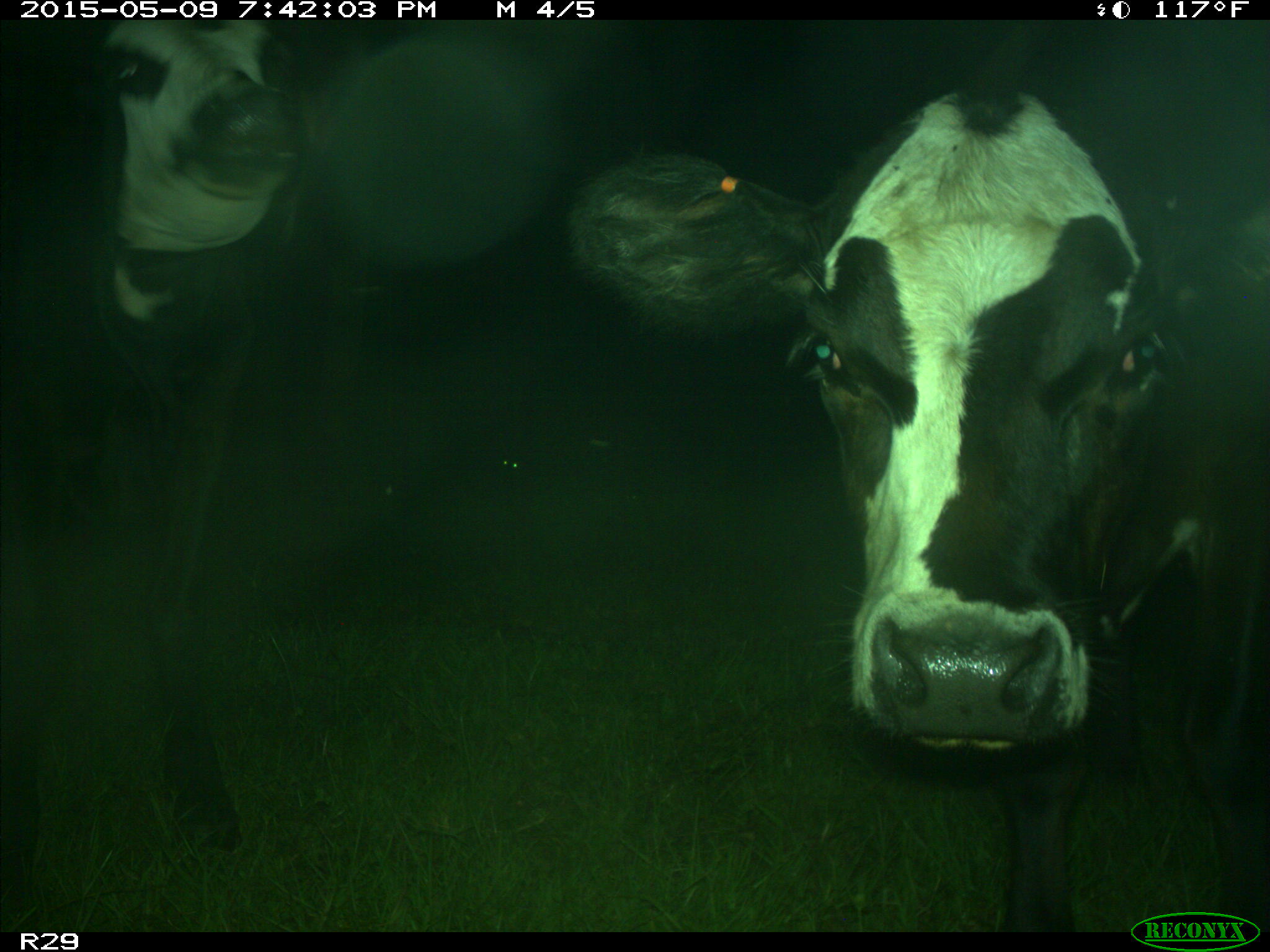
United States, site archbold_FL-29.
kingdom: Animalia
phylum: Chordata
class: Mammalia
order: Artiodactyla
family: Bovidae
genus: Bos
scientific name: Bos taurus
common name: domestic cow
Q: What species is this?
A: Bos taurus (domestic cow).